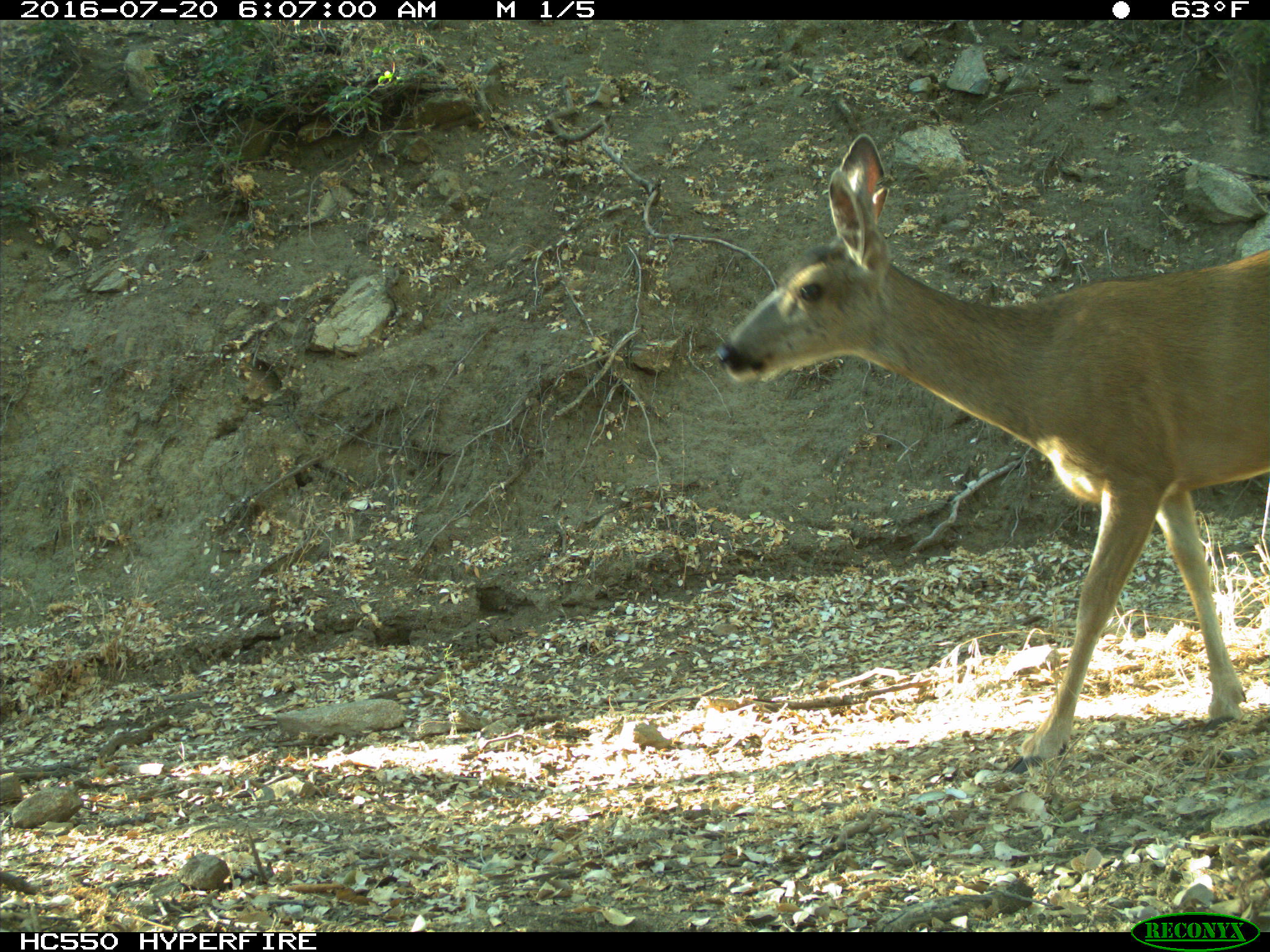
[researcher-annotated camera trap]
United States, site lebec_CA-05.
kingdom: Animalia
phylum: Chordata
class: Mammalia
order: Artiodactyla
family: Cervidae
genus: Odocoileus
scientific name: Odocoileus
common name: deer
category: unidentified deer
Unidentified deer (deer) (Odocoileus).